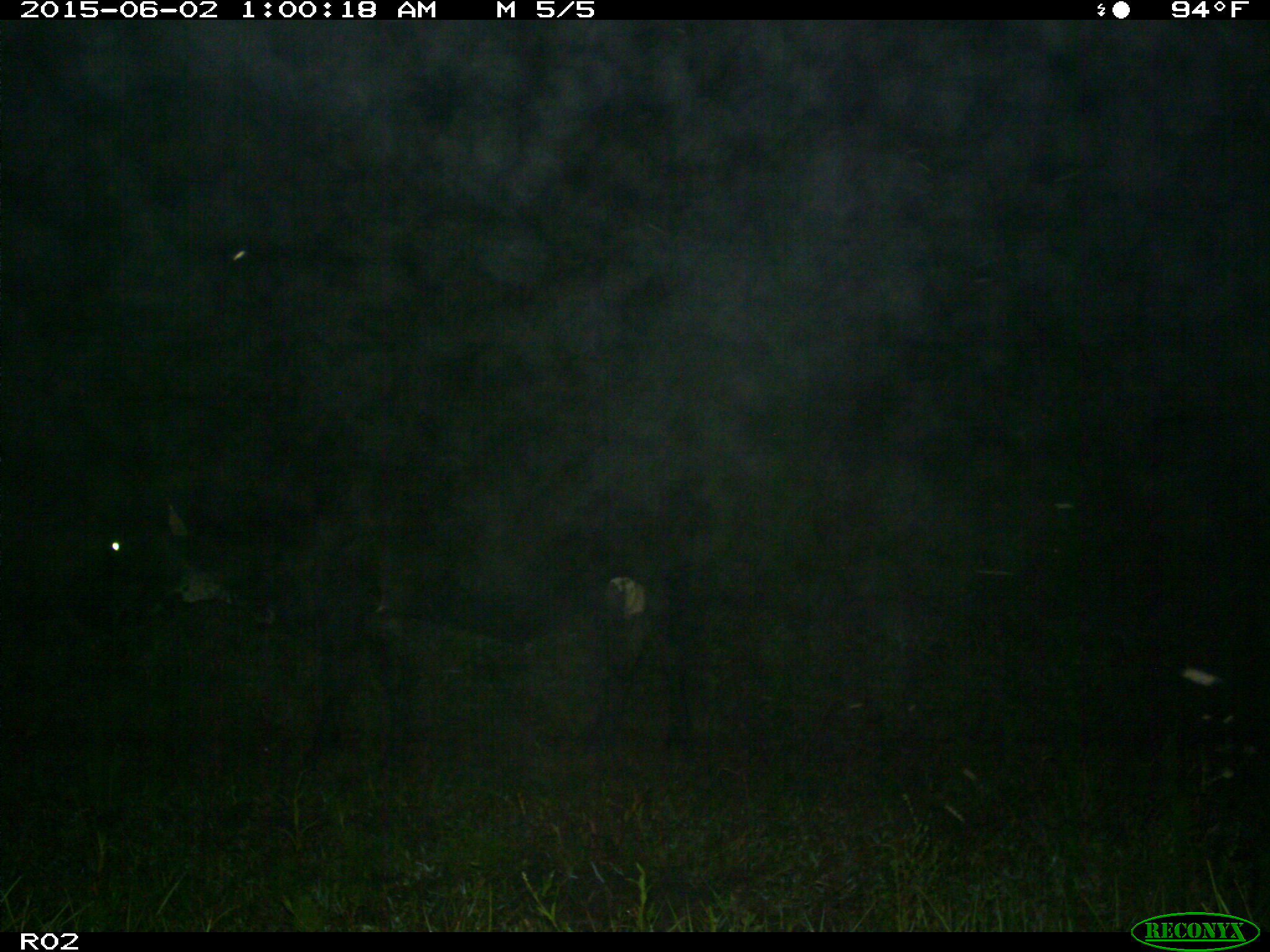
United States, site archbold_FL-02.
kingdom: Animalia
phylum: Chordata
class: Mammalia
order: Artiodactyla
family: Bovidae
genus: Bos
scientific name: Bos taurus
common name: domestic cow